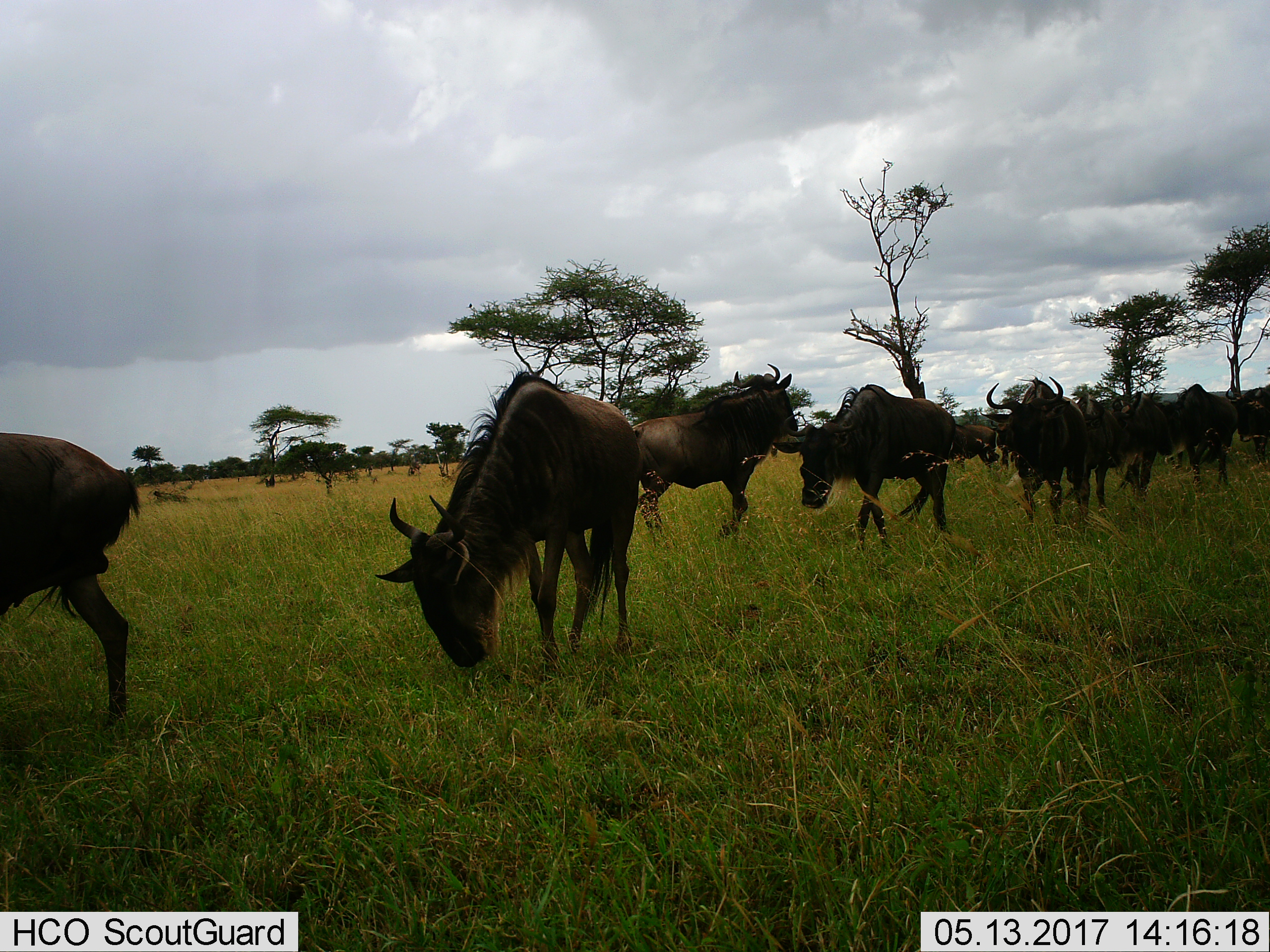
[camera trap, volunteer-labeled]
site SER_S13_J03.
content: unidentified animal